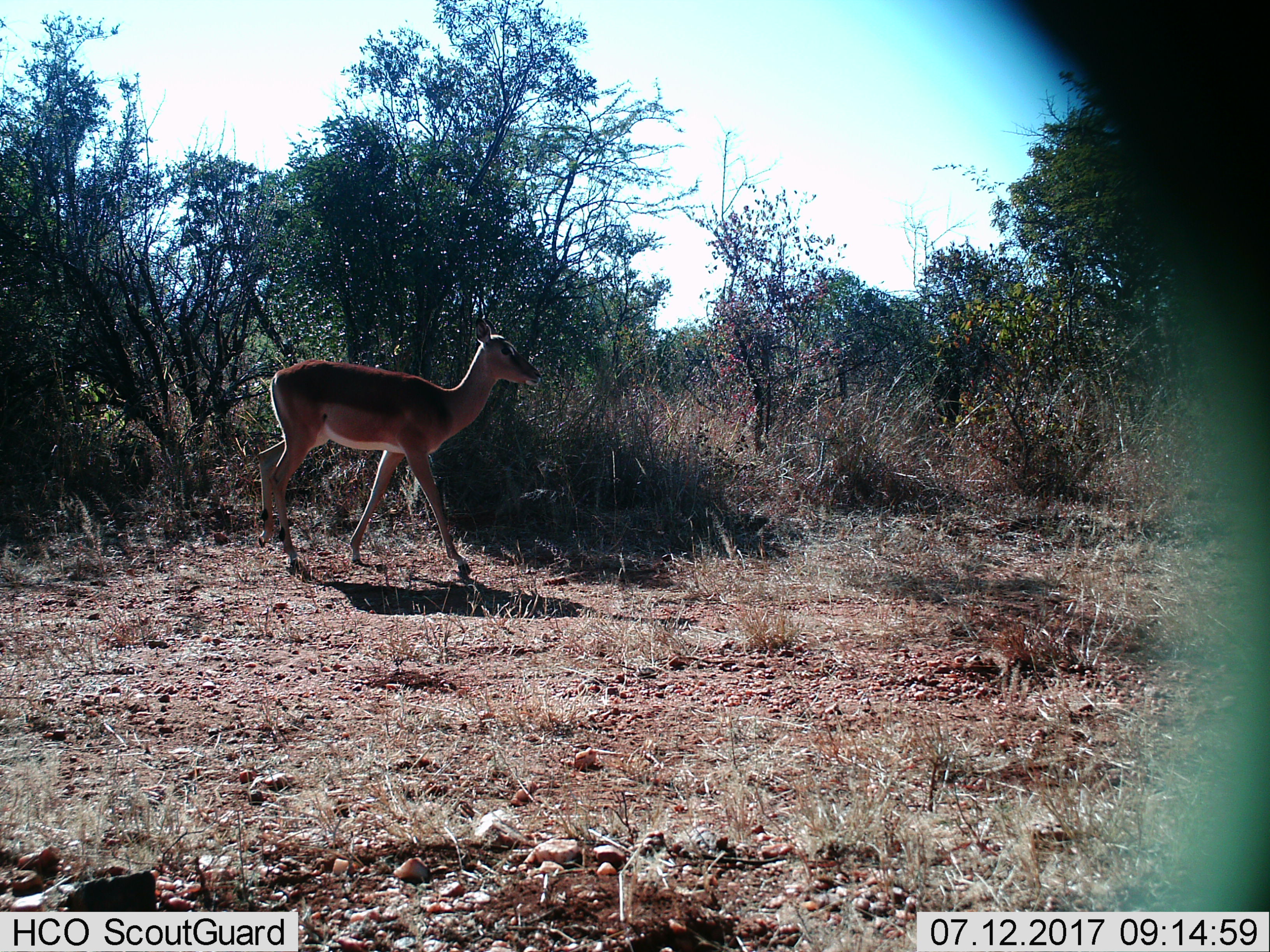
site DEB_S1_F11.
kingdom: Animalia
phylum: Chordata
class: Mammalia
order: Artiodactyla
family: Bovidae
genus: Aepyceros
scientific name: Aepyceros melampus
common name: impala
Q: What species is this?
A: Impala (Aepyceros melampus).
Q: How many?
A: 1.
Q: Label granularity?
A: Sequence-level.